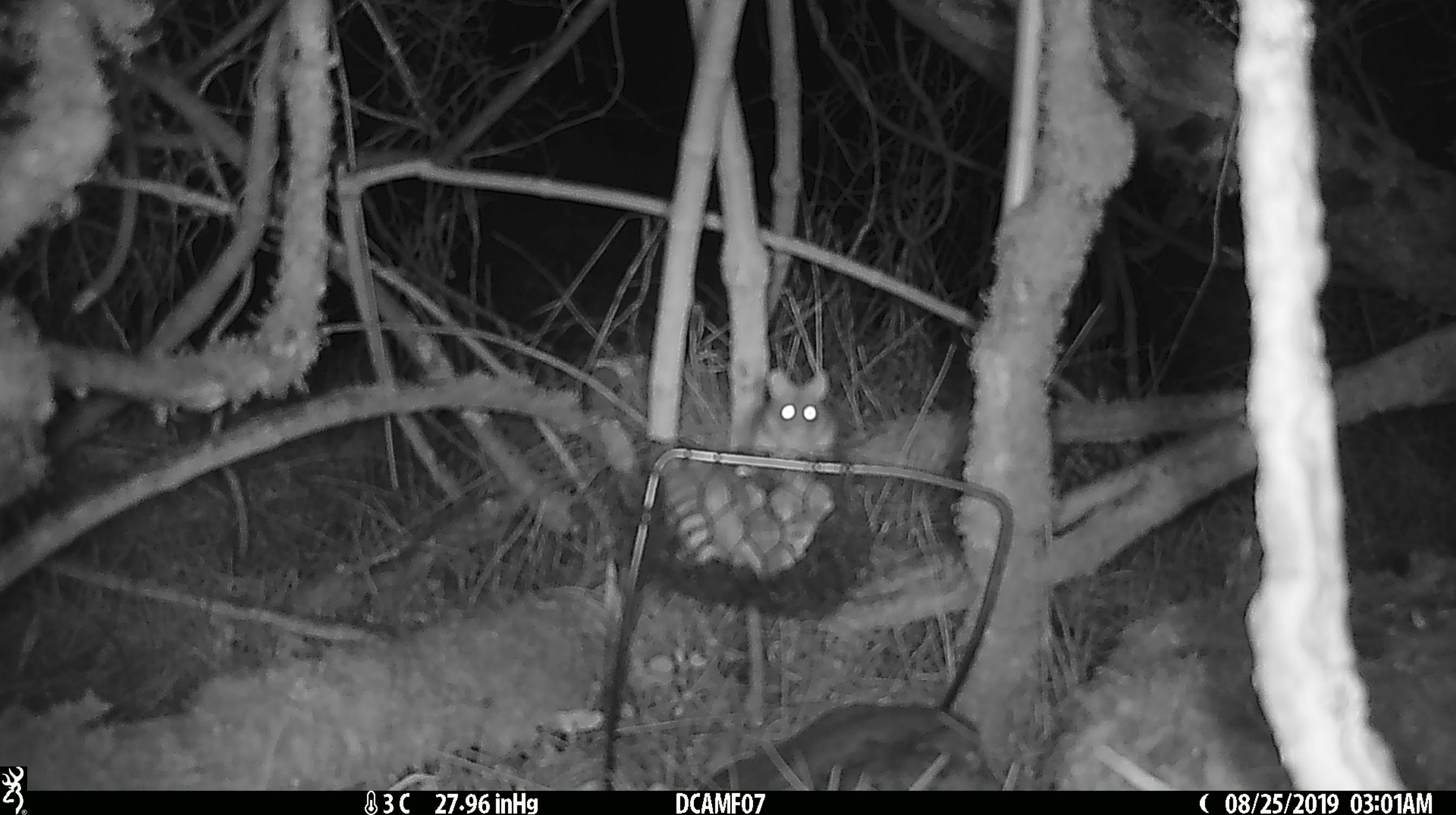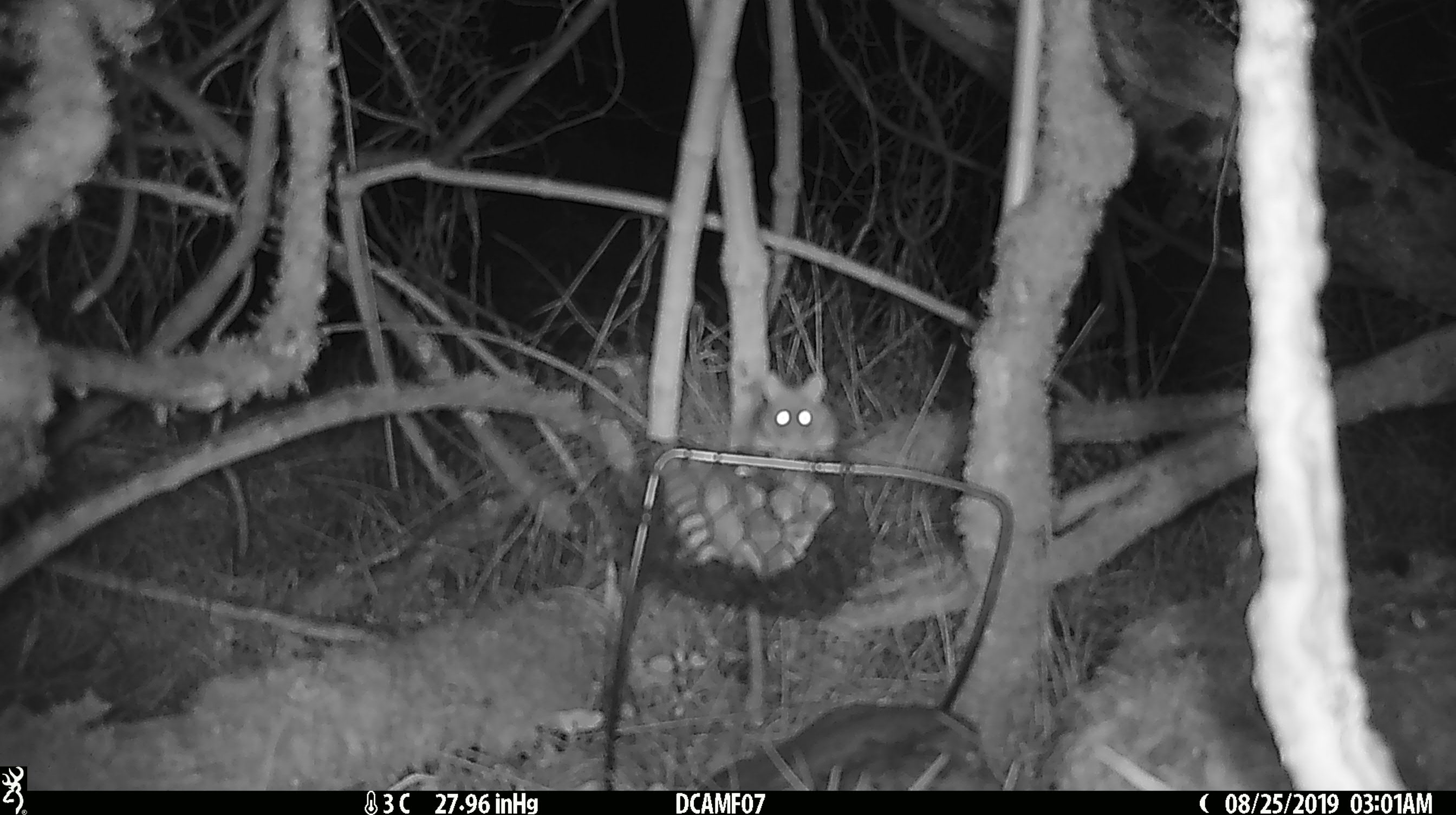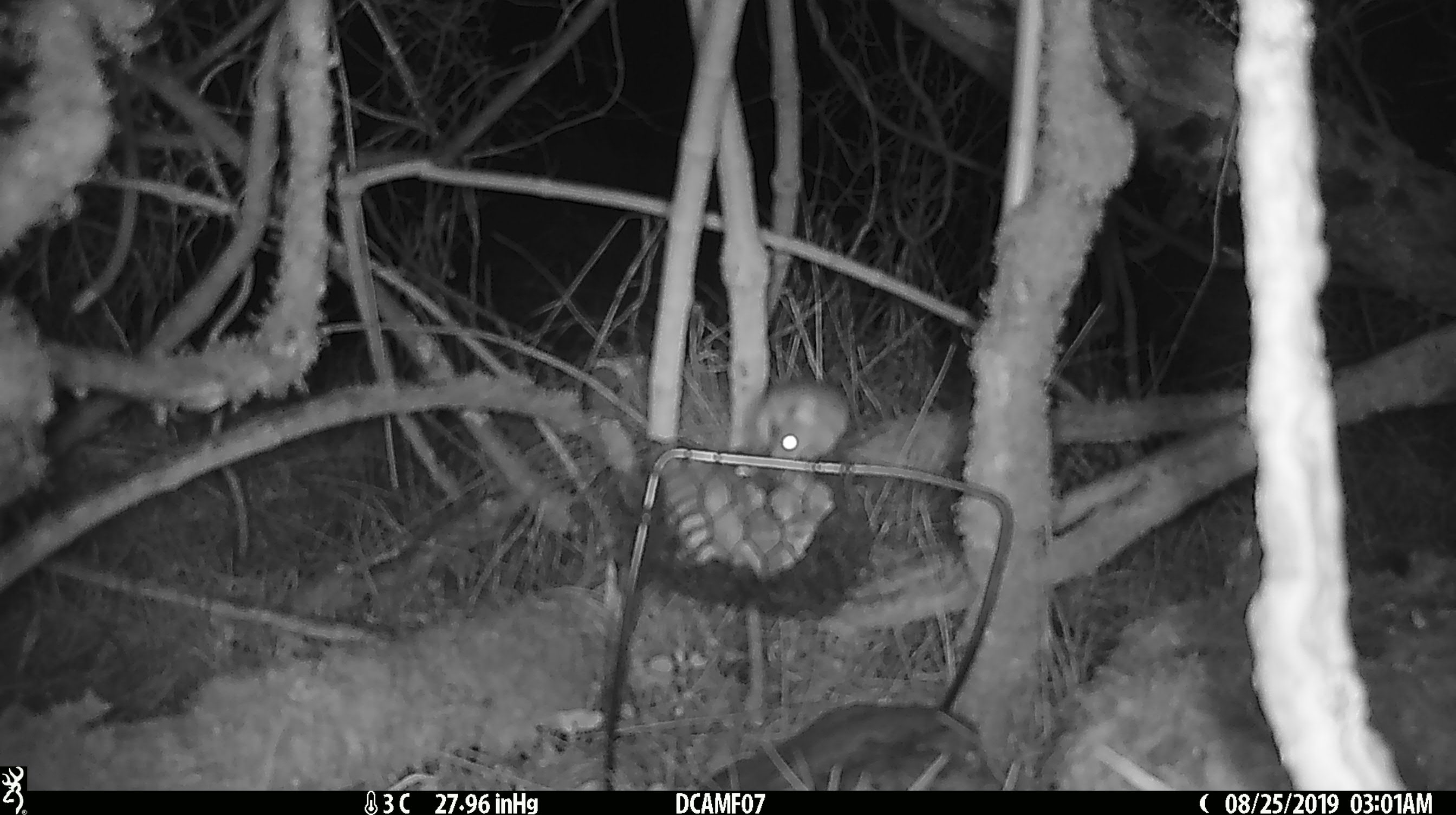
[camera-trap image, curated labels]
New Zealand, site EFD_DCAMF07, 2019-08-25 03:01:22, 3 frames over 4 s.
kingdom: Animalia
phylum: Chordata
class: Mammalia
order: Rodentia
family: Muridae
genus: Mus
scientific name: Mus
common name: mouse